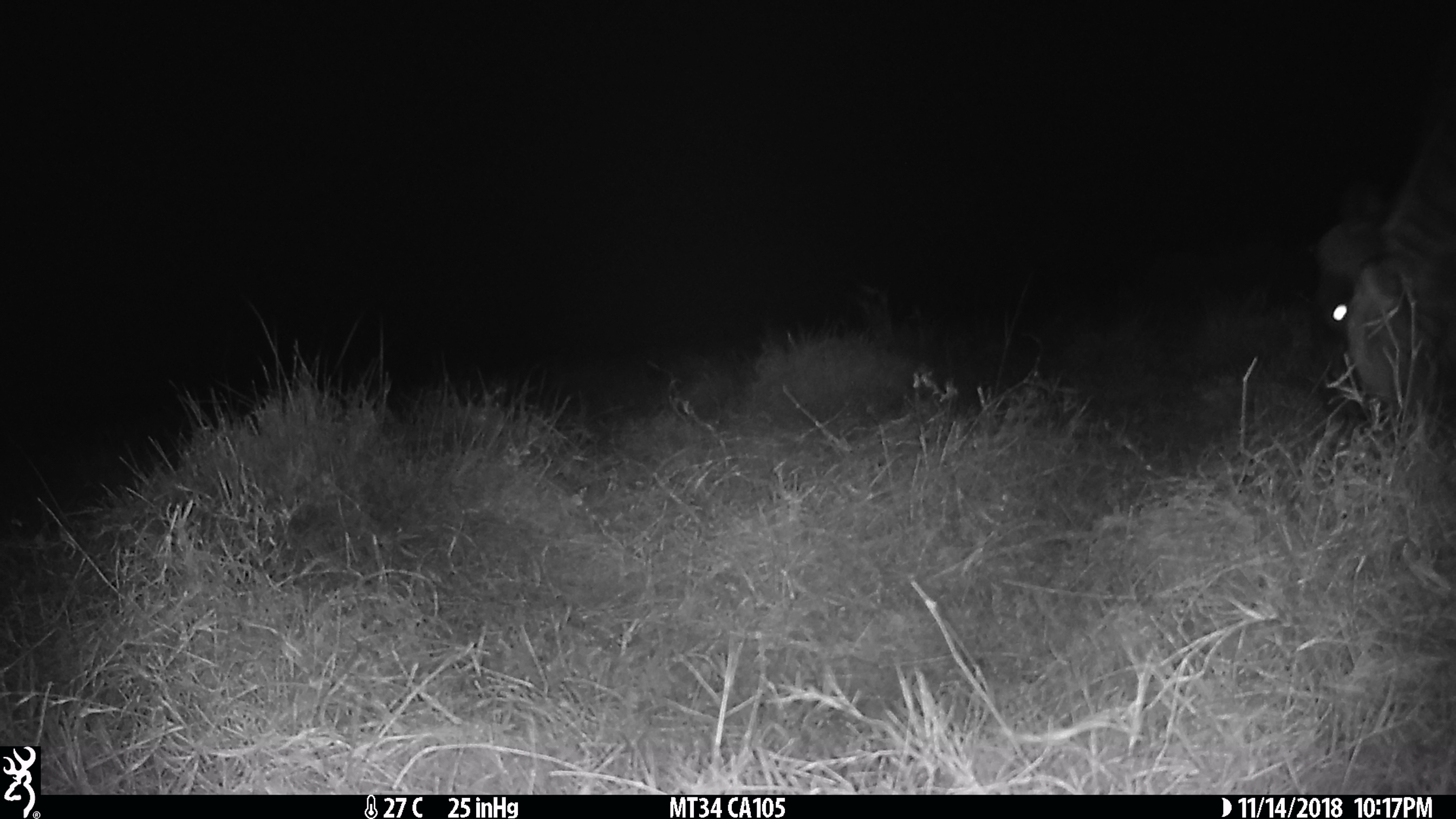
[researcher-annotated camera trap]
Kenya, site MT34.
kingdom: Animalia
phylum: Chordata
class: Mammalia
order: Artiodactyla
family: Bovidae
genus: Connochaetes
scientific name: Connochaetes taurinus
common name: blue wildebeest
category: wildebeest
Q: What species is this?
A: Wildebeest (blue wildebeest) (Connochaetes taurinus).